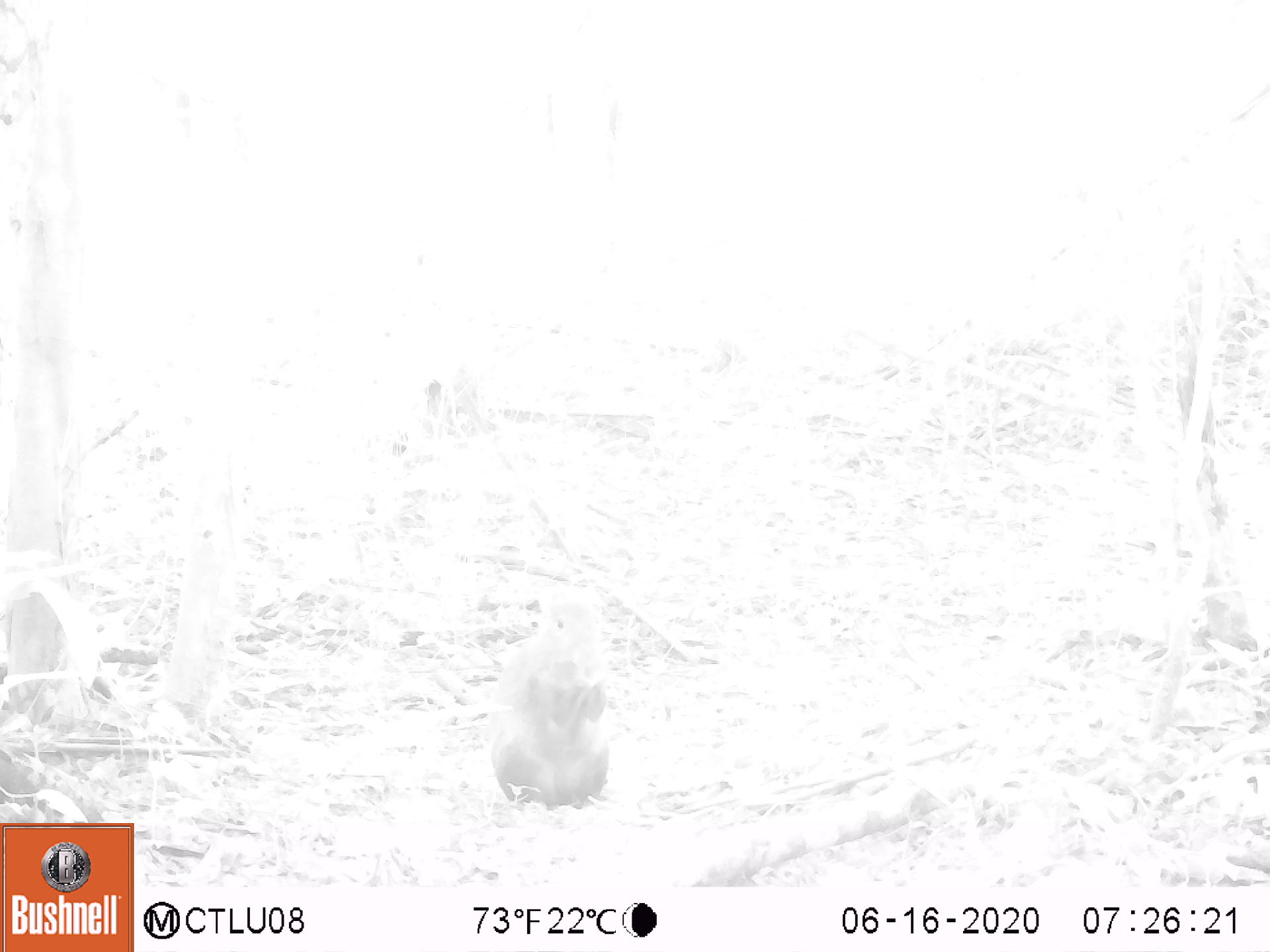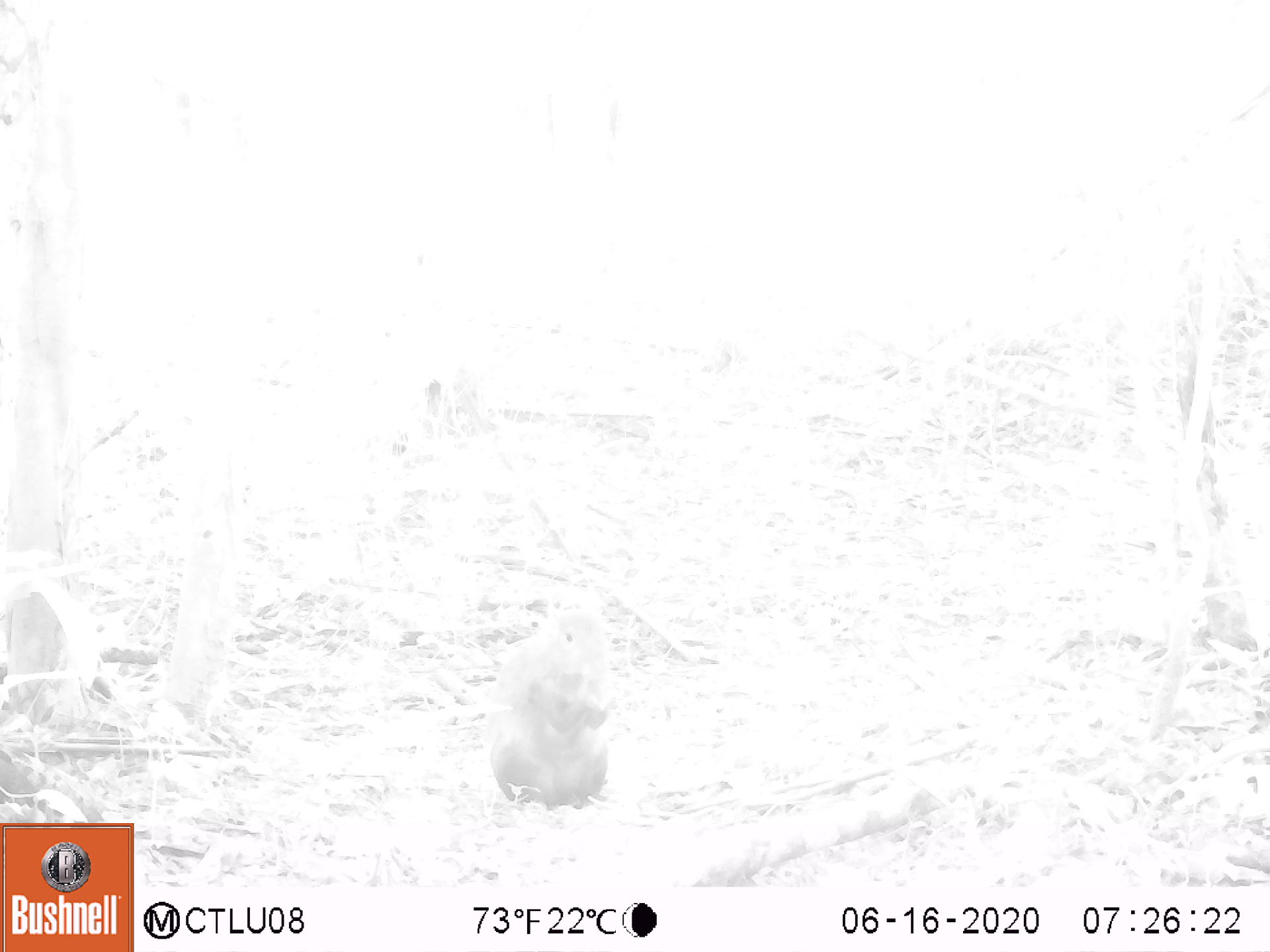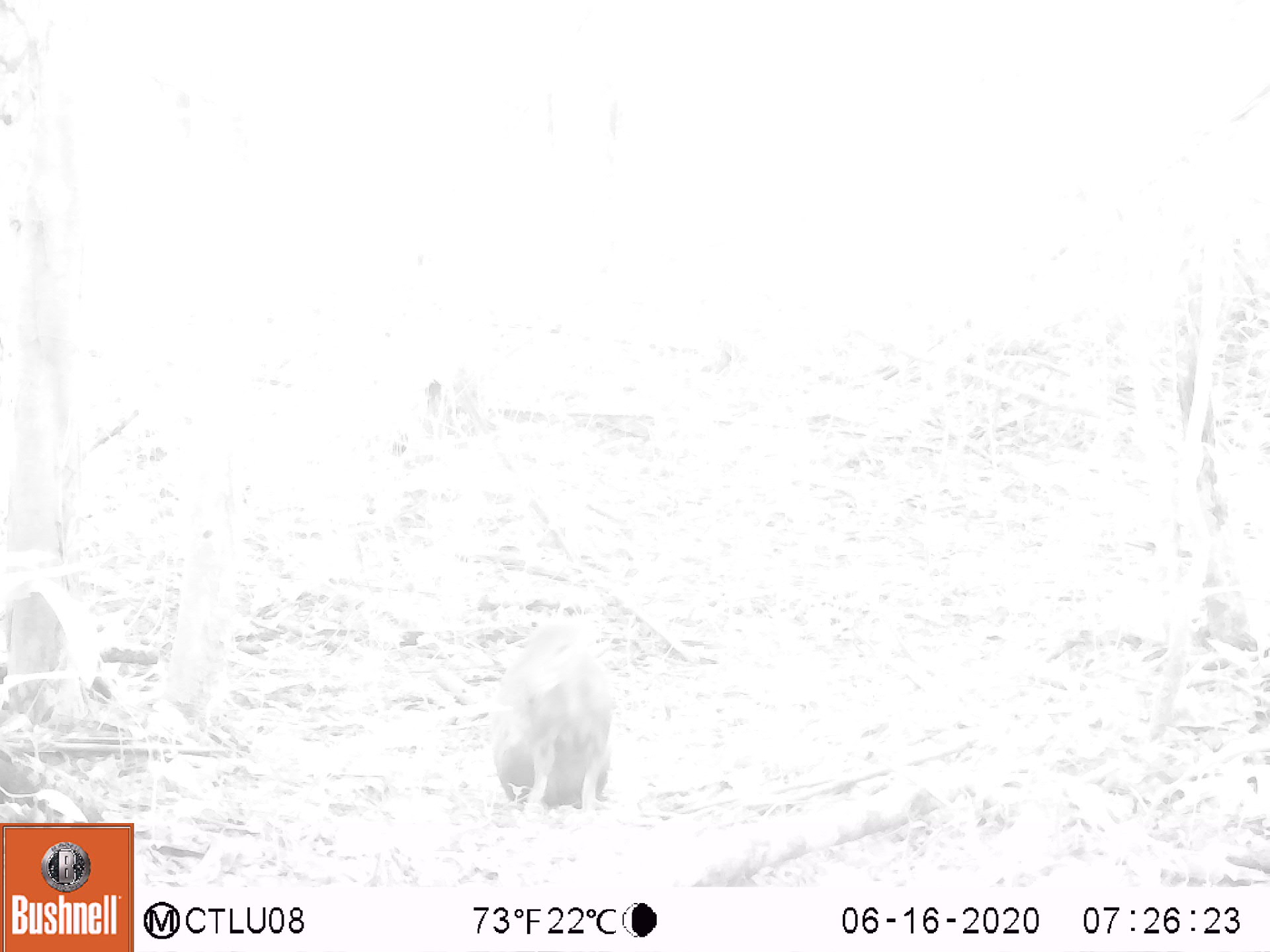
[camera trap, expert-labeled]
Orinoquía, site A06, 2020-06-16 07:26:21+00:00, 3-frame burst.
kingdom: Animalia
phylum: Chordata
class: Mammalia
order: Rodentia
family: Dasyproctidae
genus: Dasyprocta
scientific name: Dasyprocta fuliginosa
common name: black agouti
Black agouti (Dasyprocta fuliginosa).